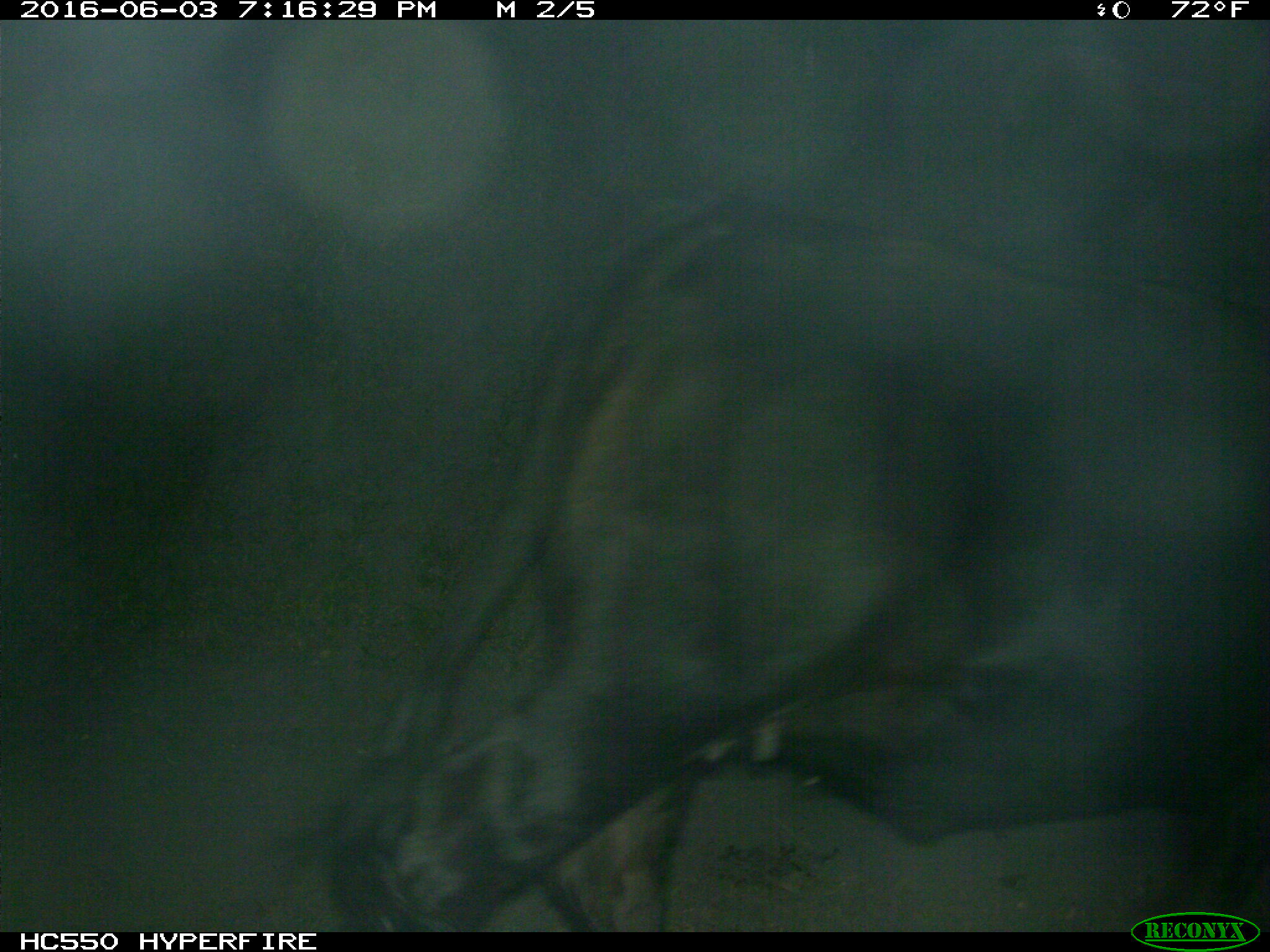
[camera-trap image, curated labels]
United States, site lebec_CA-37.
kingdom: Animalia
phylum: Chordata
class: Mammalia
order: Artiodactyla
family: Bovidae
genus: Bos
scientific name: Bos taurus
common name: domestic cow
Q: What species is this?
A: Bos taurus (domestic cow).